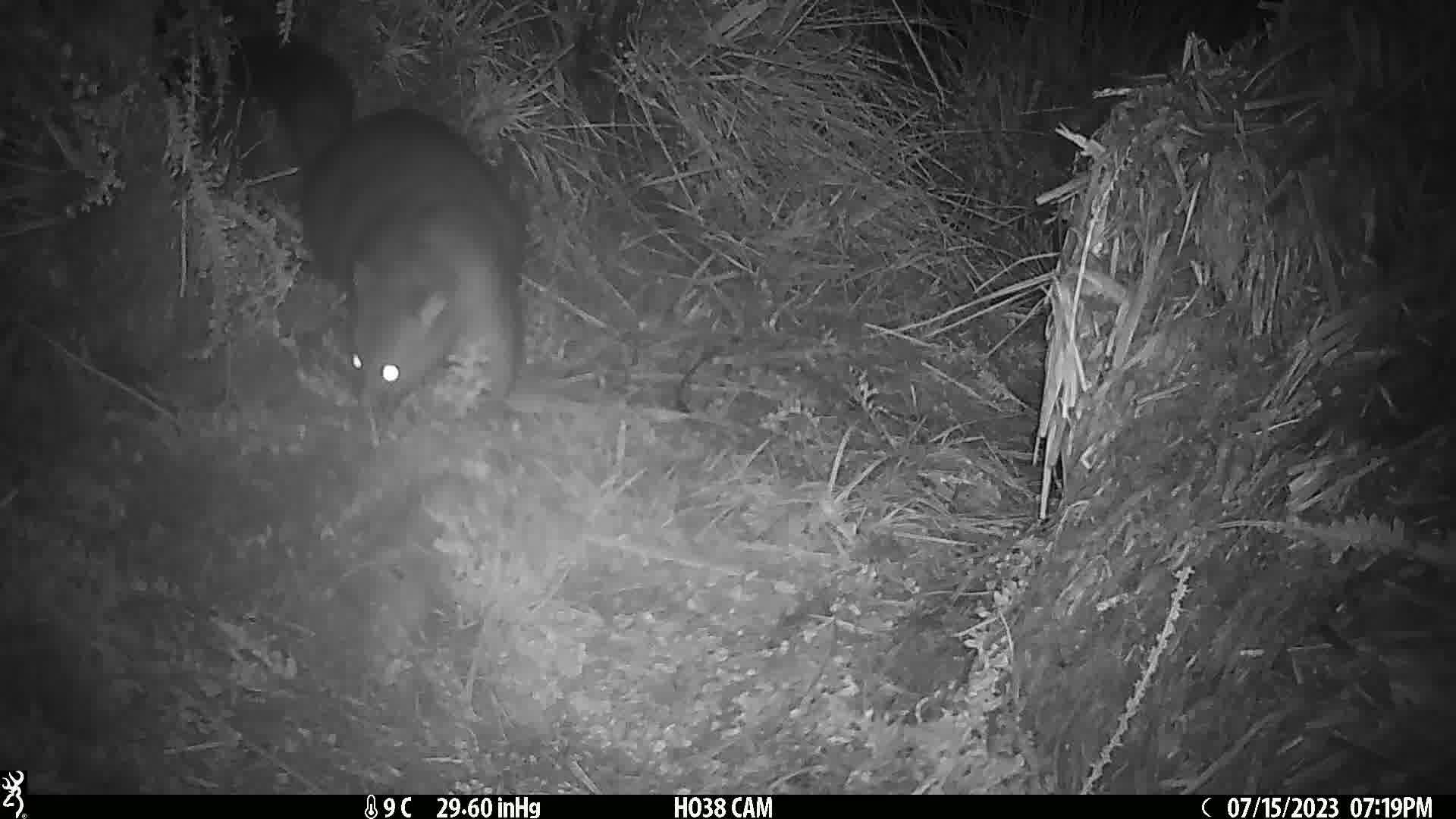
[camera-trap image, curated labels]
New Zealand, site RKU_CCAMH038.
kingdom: Animalia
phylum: Chordata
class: Mammalia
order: Diprotodontia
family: Phalangeridae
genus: Trichosurus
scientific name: Trichosurus vulpecula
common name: common brushtail possum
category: possum